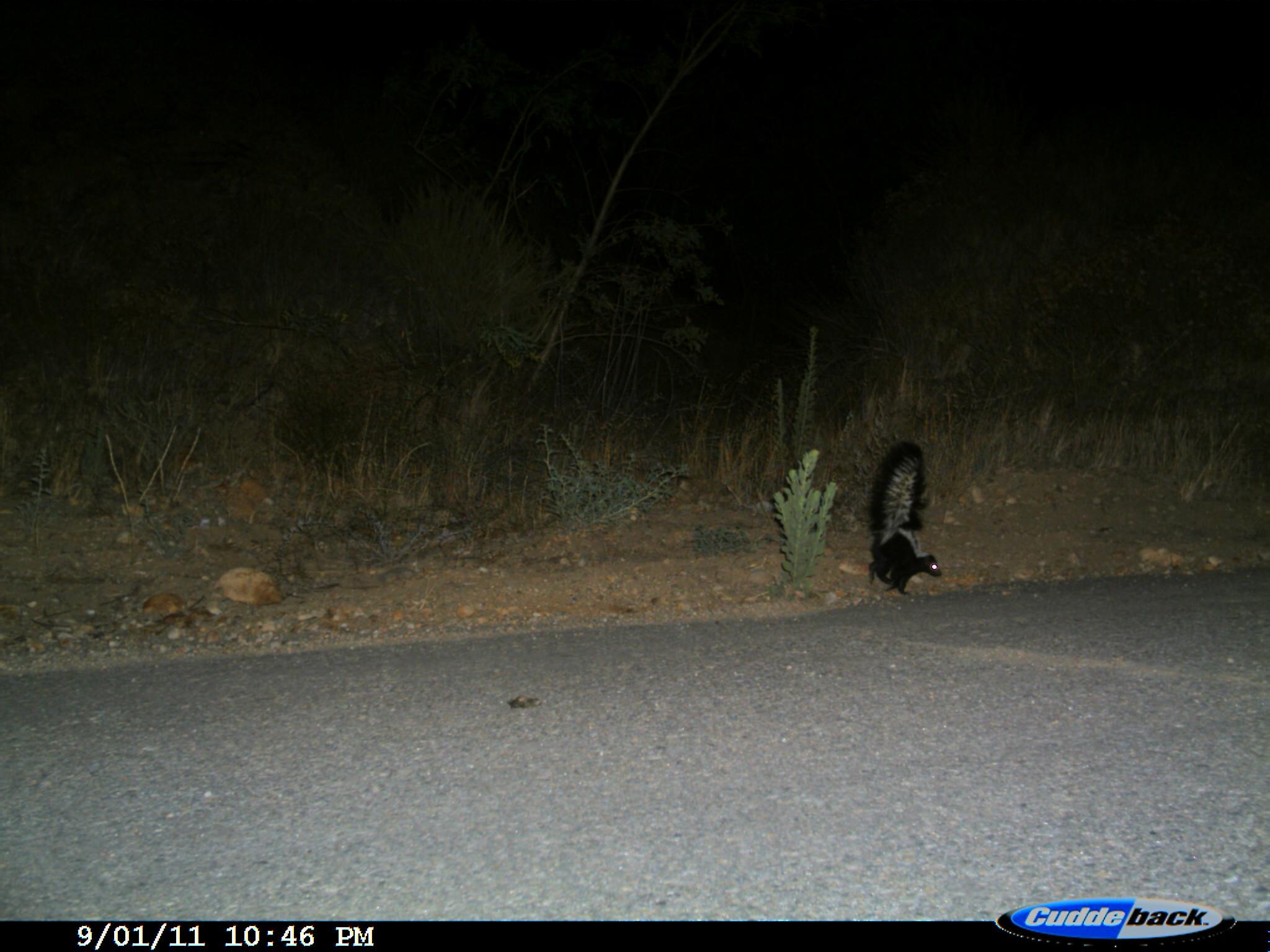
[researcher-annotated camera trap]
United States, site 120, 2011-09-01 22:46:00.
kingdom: Animalia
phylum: Chordata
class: Mammalia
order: Carnivora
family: Mephitidae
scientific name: Mephitidae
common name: skunk